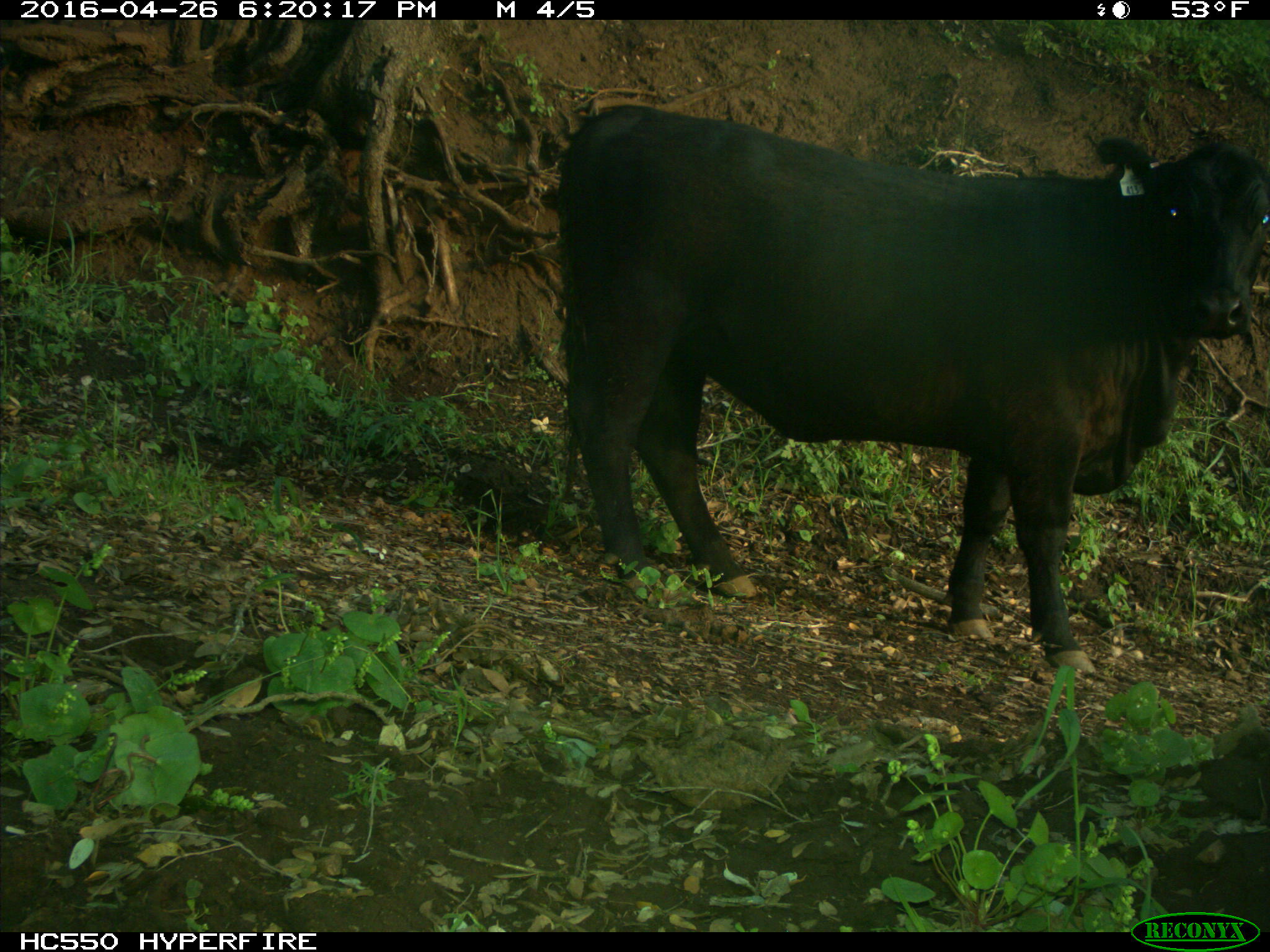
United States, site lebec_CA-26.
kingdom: Animalia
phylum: Chordata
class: Mammalia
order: Artiodactyla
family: Bovidae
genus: Bos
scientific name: Bos taurus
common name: domestic cow